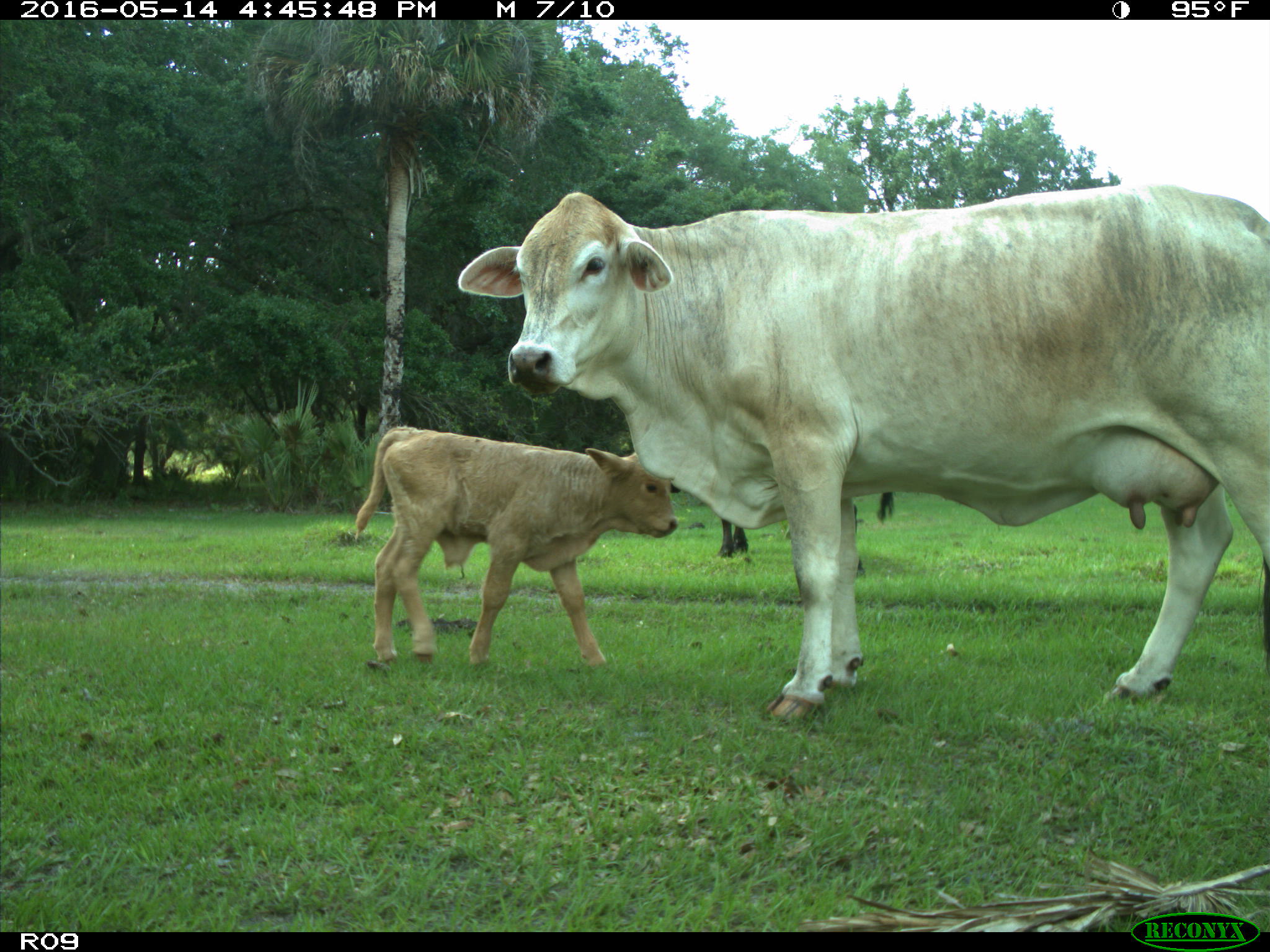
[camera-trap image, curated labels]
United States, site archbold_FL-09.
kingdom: Animalia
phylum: Chordata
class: Mammalia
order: Artiodactyla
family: Bovidae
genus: Bos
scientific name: Bos taurus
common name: domestic cow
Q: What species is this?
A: Bos taurus (domestic cow).